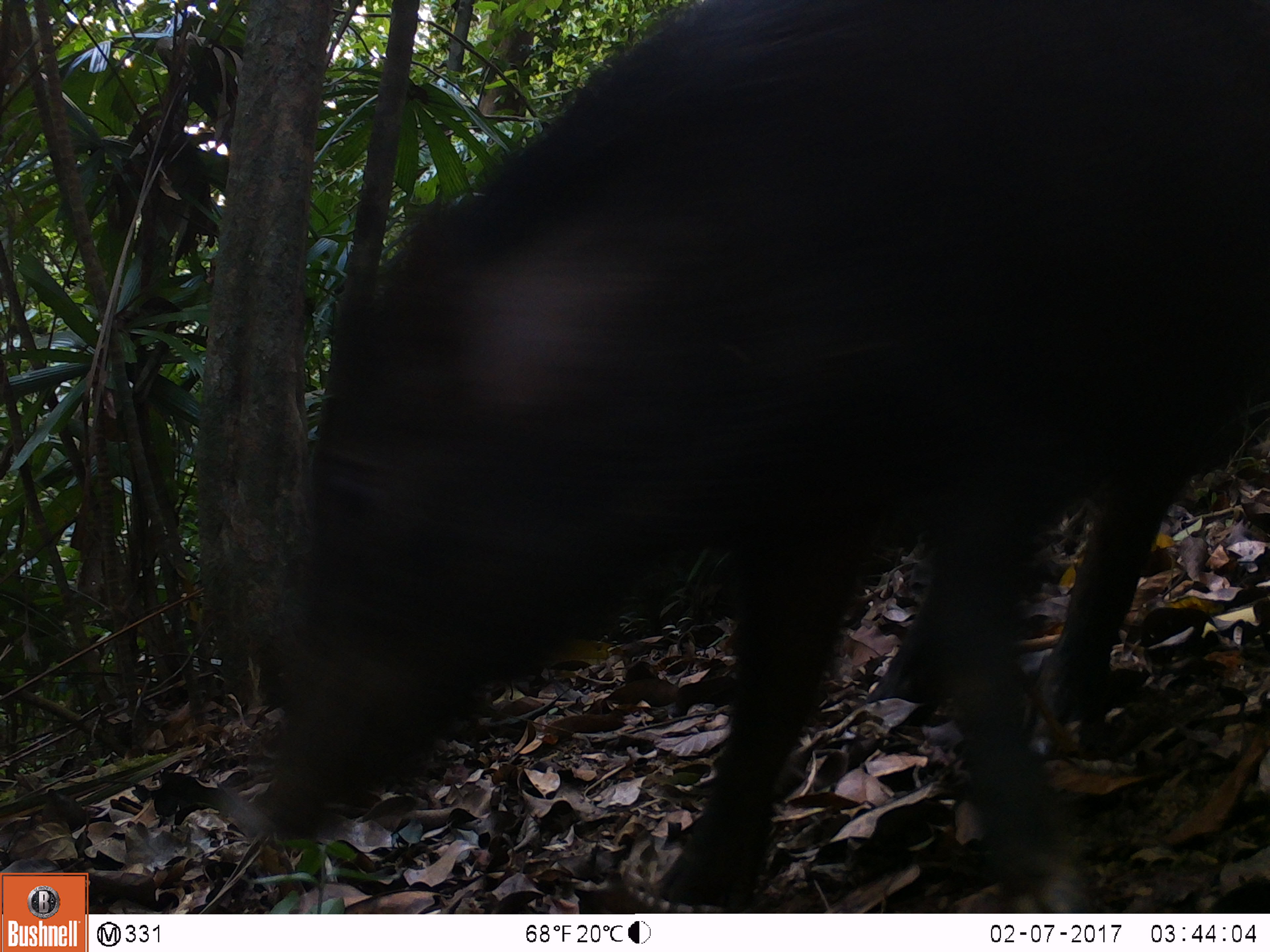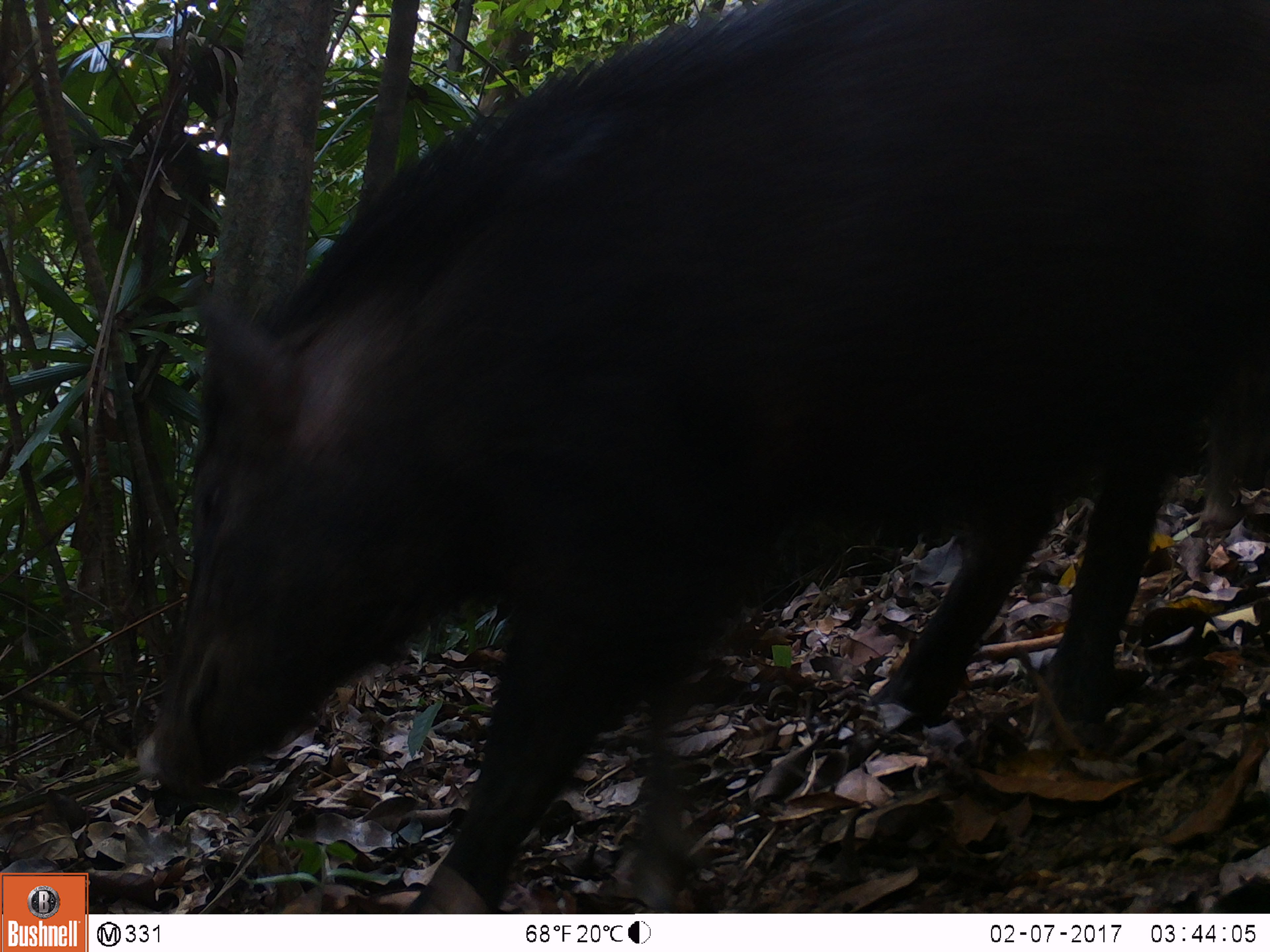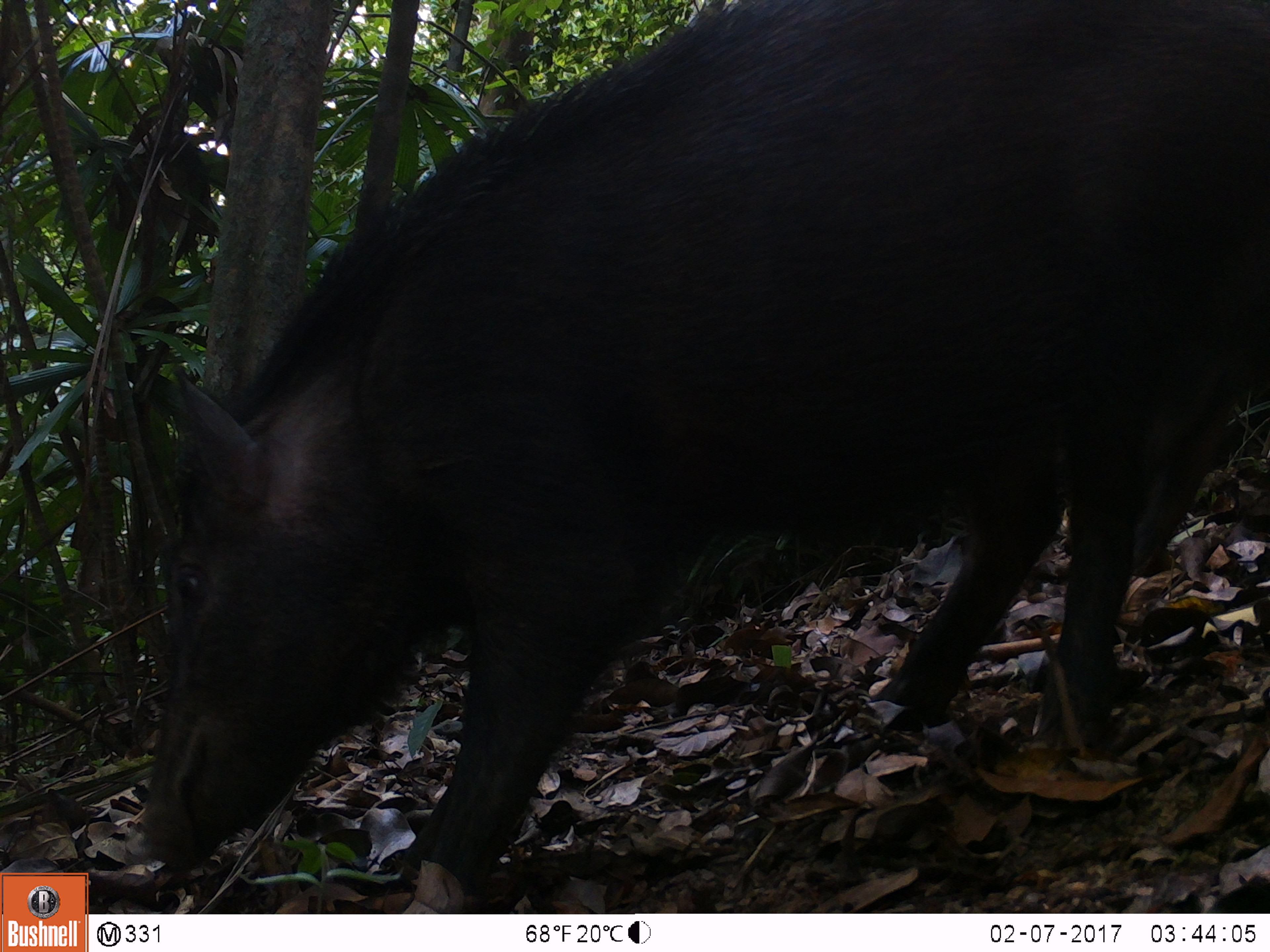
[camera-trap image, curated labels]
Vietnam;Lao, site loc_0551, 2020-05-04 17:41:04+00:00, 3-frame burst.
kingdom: Animalia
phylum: Chordata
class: Mammalia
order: Artiodactyla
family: Suidae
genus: Sus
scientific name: Sus scrofa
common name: eurasian wild pig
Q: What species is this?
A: Eurasian wild pig (Sus scrofa).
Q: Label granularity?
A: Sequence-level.